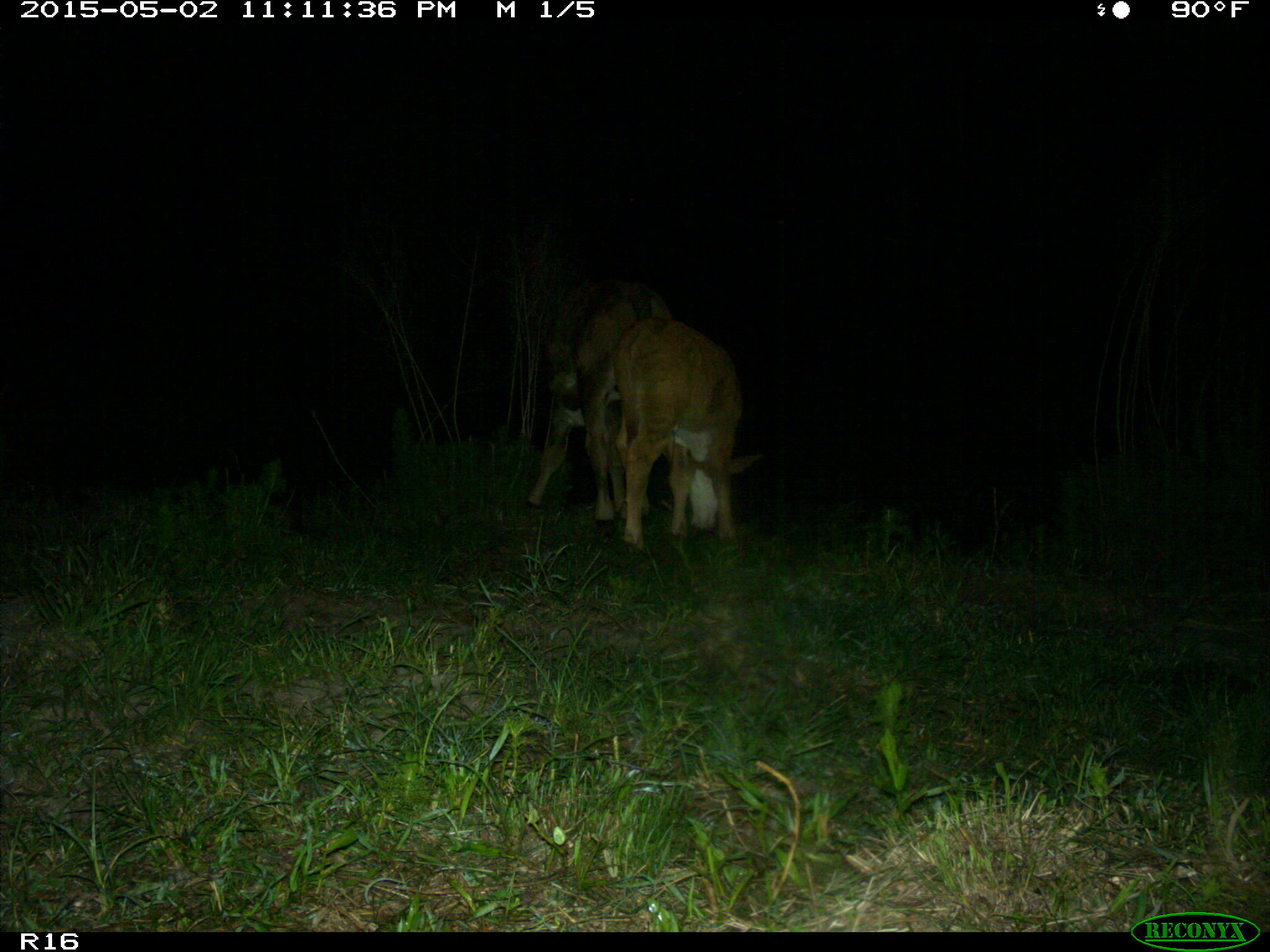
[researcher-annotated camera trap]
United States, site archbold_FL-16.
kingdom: Animalia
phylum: Chordata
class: Mammalia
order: Artiodactyla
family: Bovidae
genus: Bos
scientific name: Bos taurus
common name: domestic cow